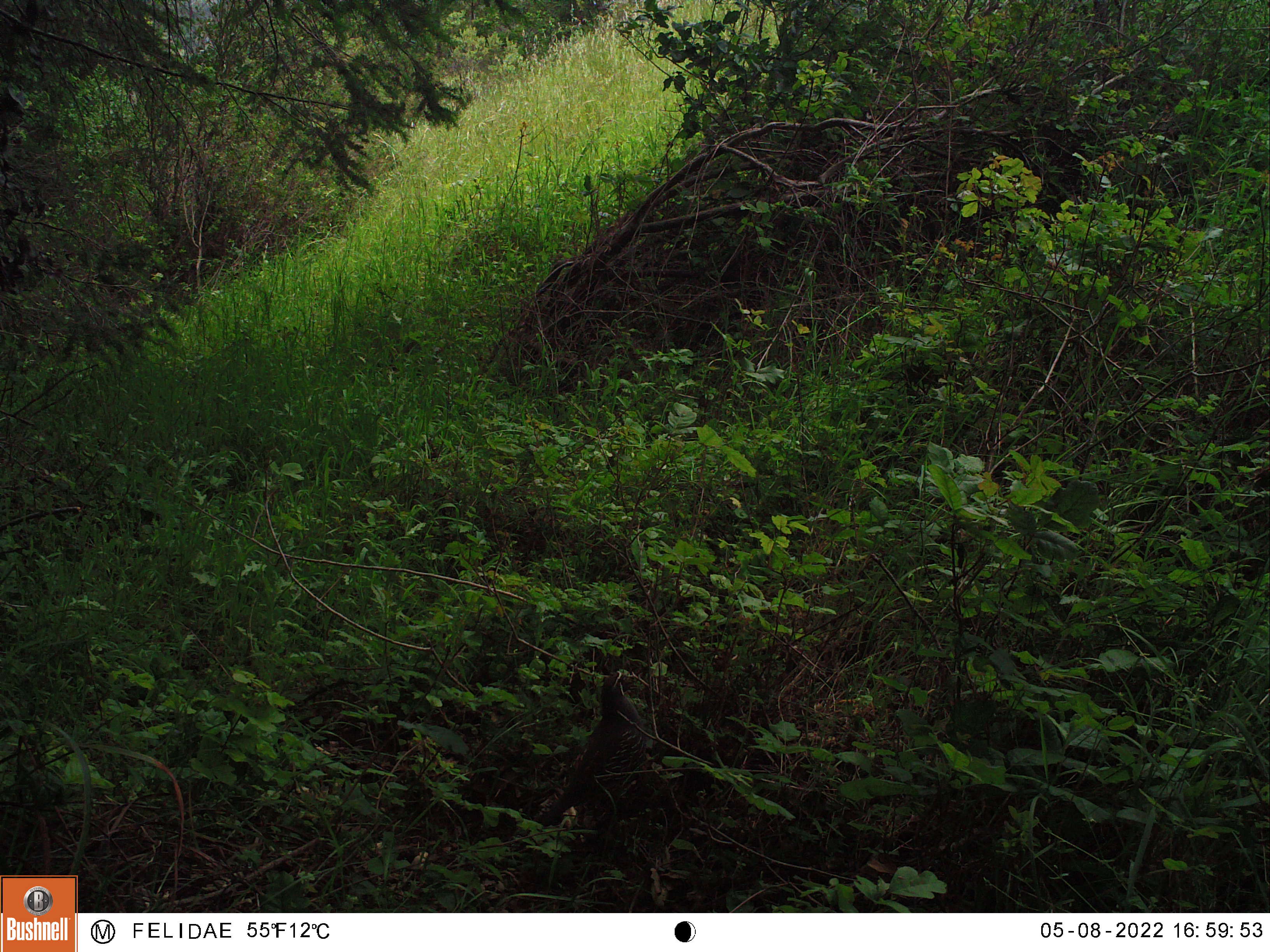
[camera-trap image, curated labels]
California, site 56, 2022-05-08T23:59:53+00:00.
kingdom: Animalia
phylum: Chordata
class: Aves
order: Galliformes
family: Odontophoridae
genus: Callipepla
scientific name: Callipepla californica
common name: california quail